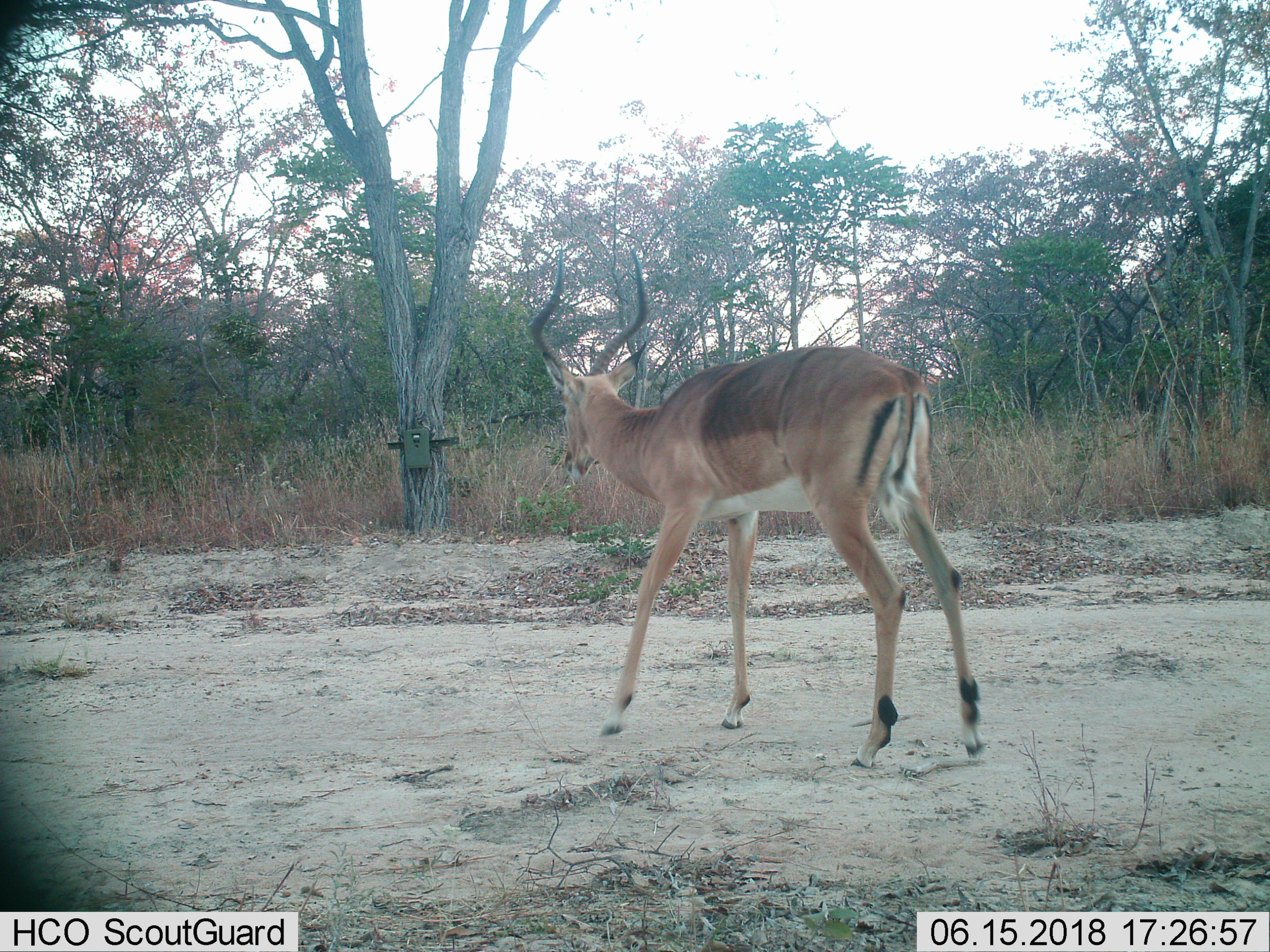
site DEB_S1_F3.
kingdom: Animalia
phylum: Chordata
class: Mammalia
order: Artiodactyla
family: Bovidae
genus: Aepyceros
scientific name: Aepyceros melampus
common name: impala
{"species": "impala (Aepyceros melampus)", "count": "1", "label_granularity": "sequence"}